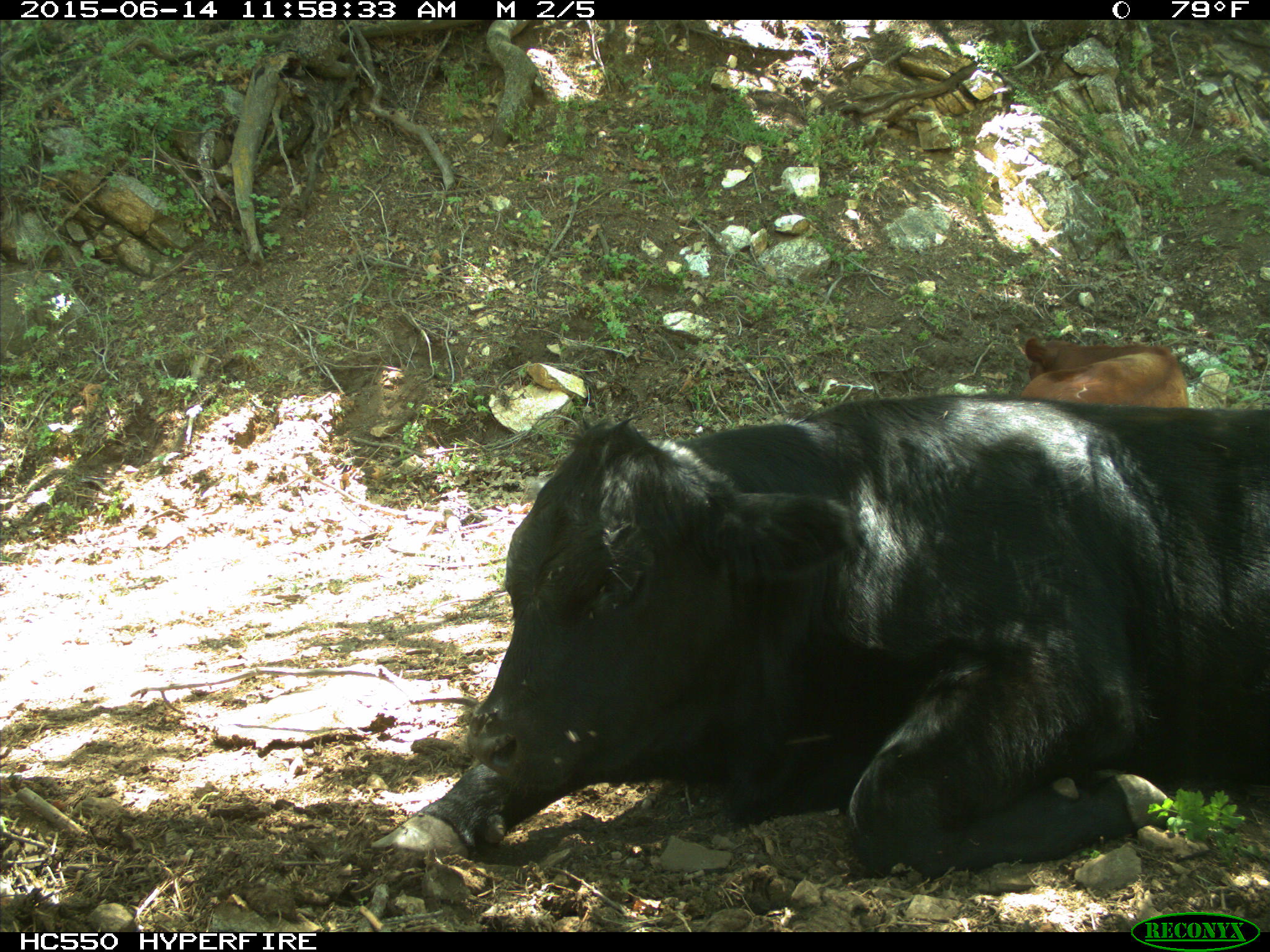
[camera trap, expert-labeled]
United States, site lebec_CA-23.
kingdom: Animalia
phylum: Chordata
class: Mammalia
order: Artiodactyla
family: Bovidae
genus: Bos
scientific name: Bos taurus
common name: domestic cow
Bos taurus (domestic cow).